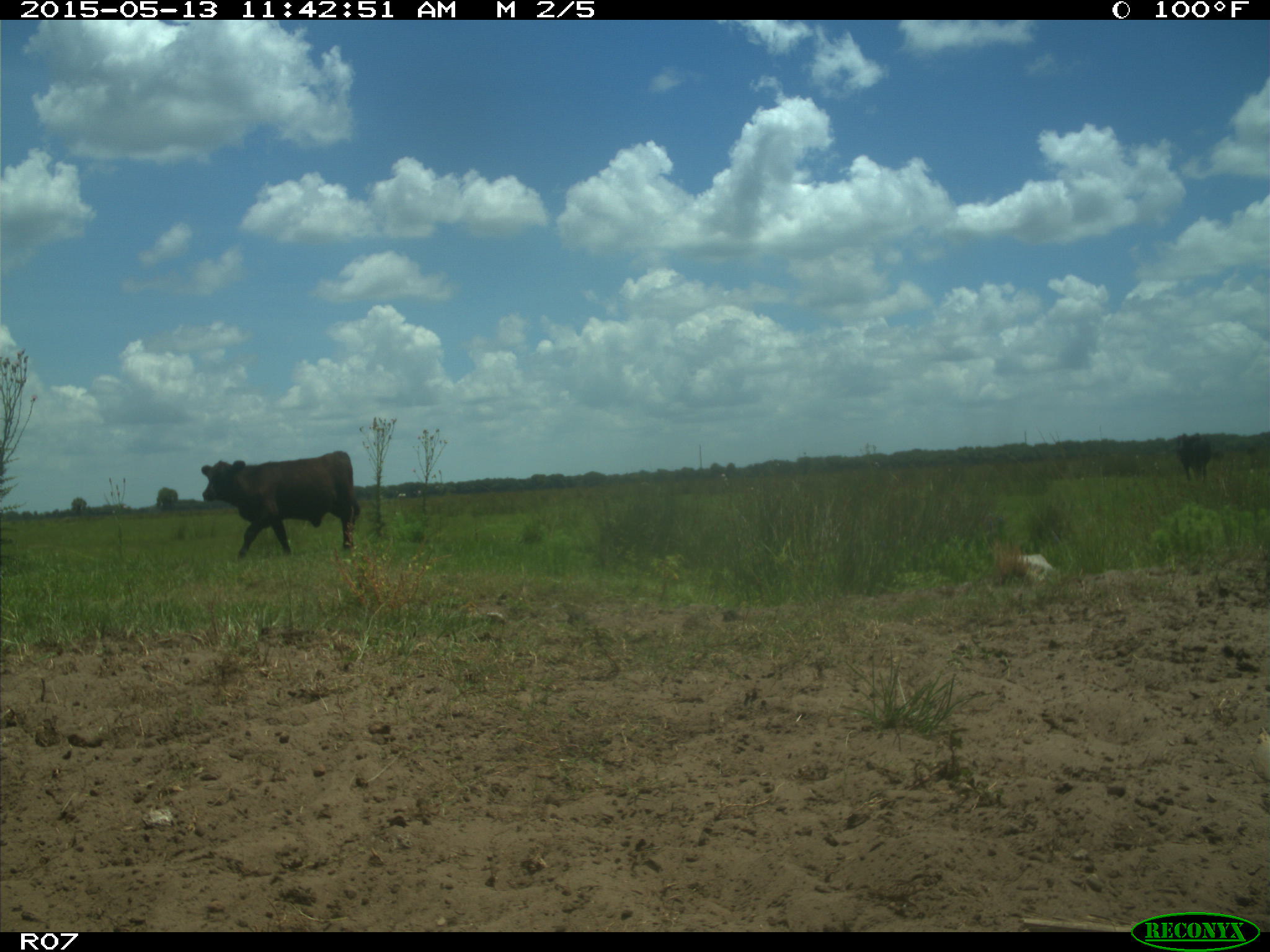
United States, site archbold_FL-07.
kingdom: Animalia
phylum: Chordata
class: Mammalia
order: Artiodactyla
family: Bovidae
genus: Bos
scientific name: Bos taurus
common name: domestic cow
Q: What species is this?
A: Bos taurus (domestic cow).